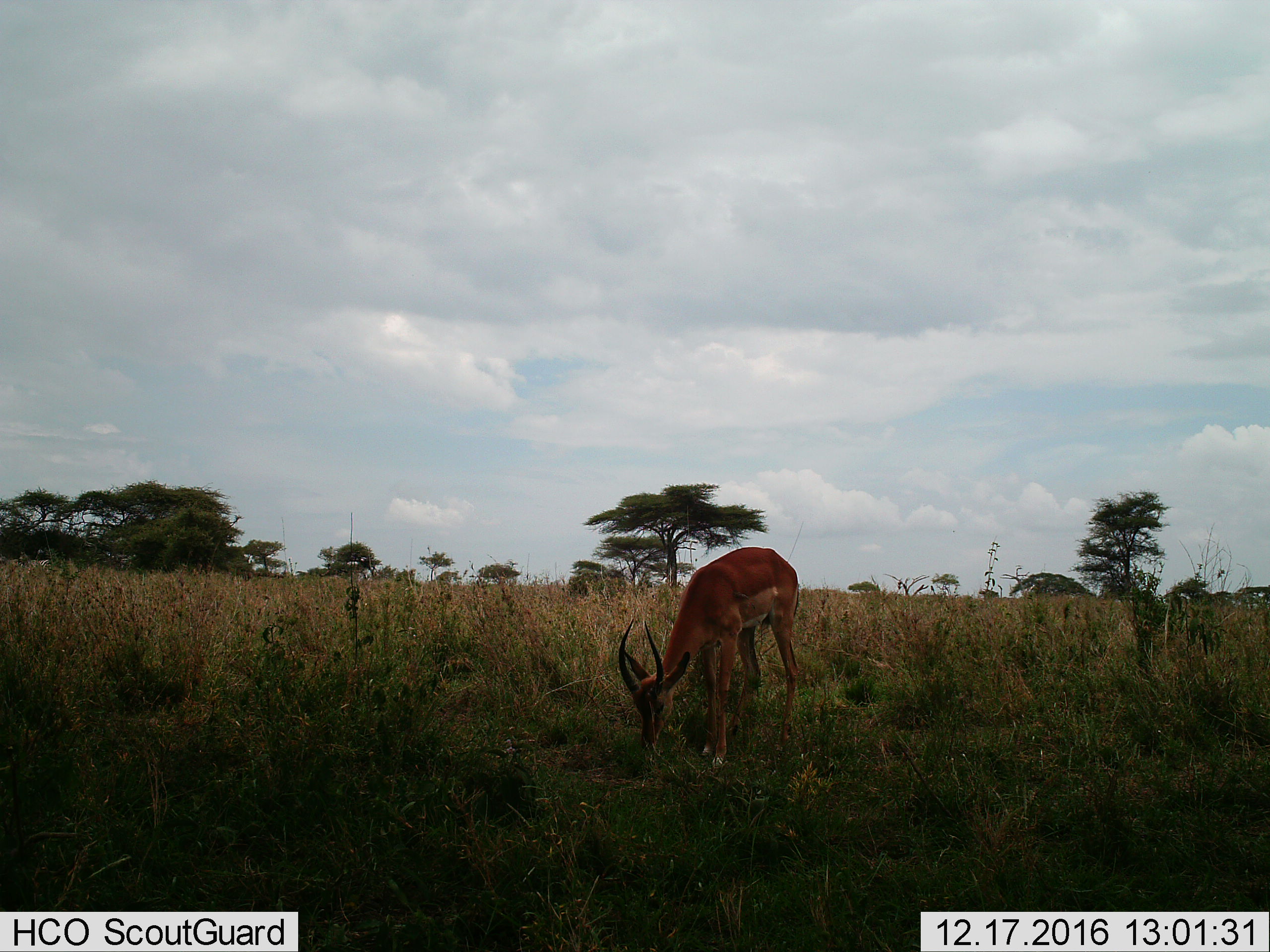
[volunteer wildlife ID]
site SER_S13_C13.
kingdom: Animalia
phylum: Chordata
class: Mammalia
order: Artiodactyla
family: Bovidae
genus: Aepyceros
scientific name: Aepyceros melampus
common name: impala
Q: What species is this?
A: Impala (Aepyceros melampus).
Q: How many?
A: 1.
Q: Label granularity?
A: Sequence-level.